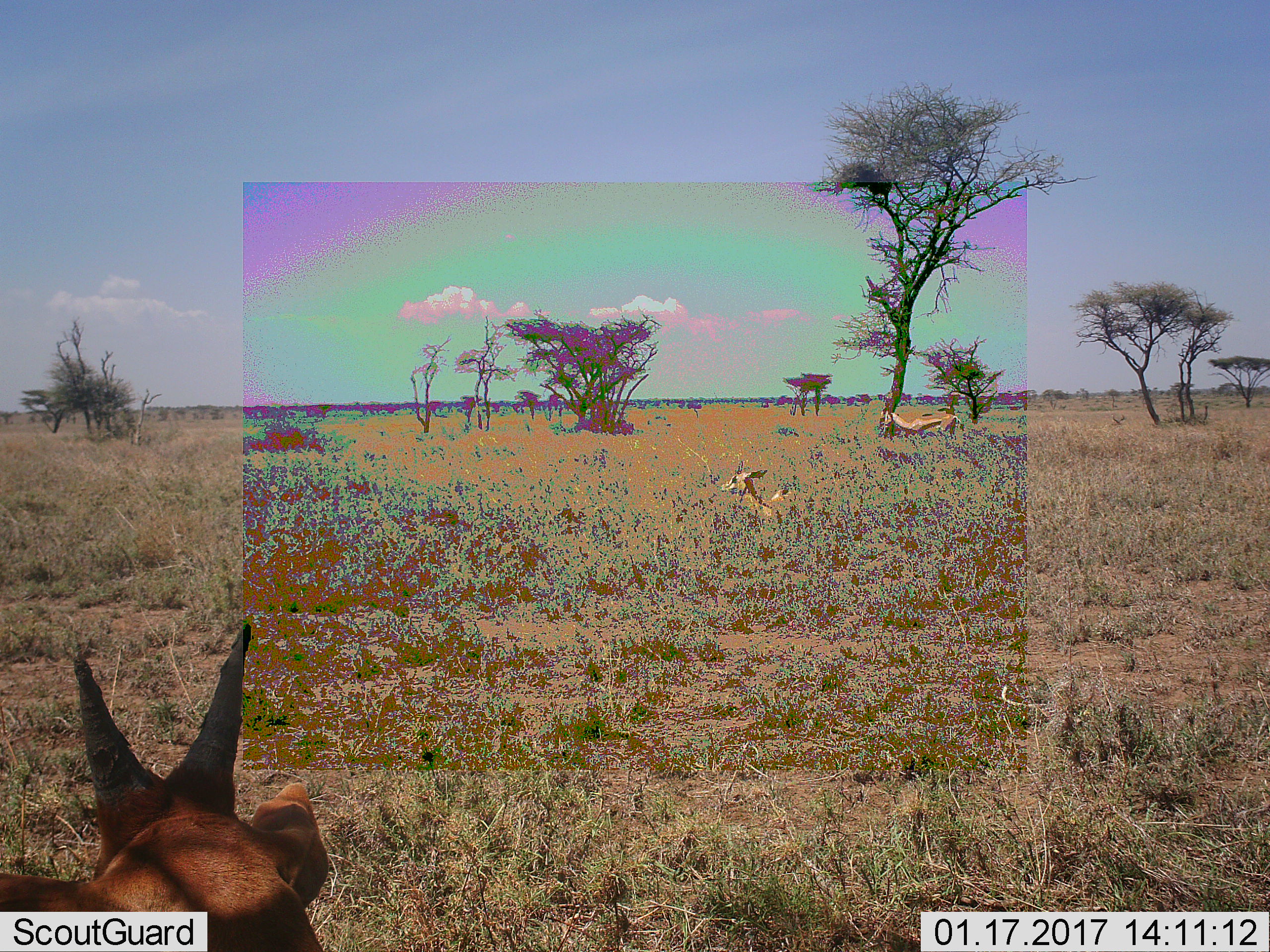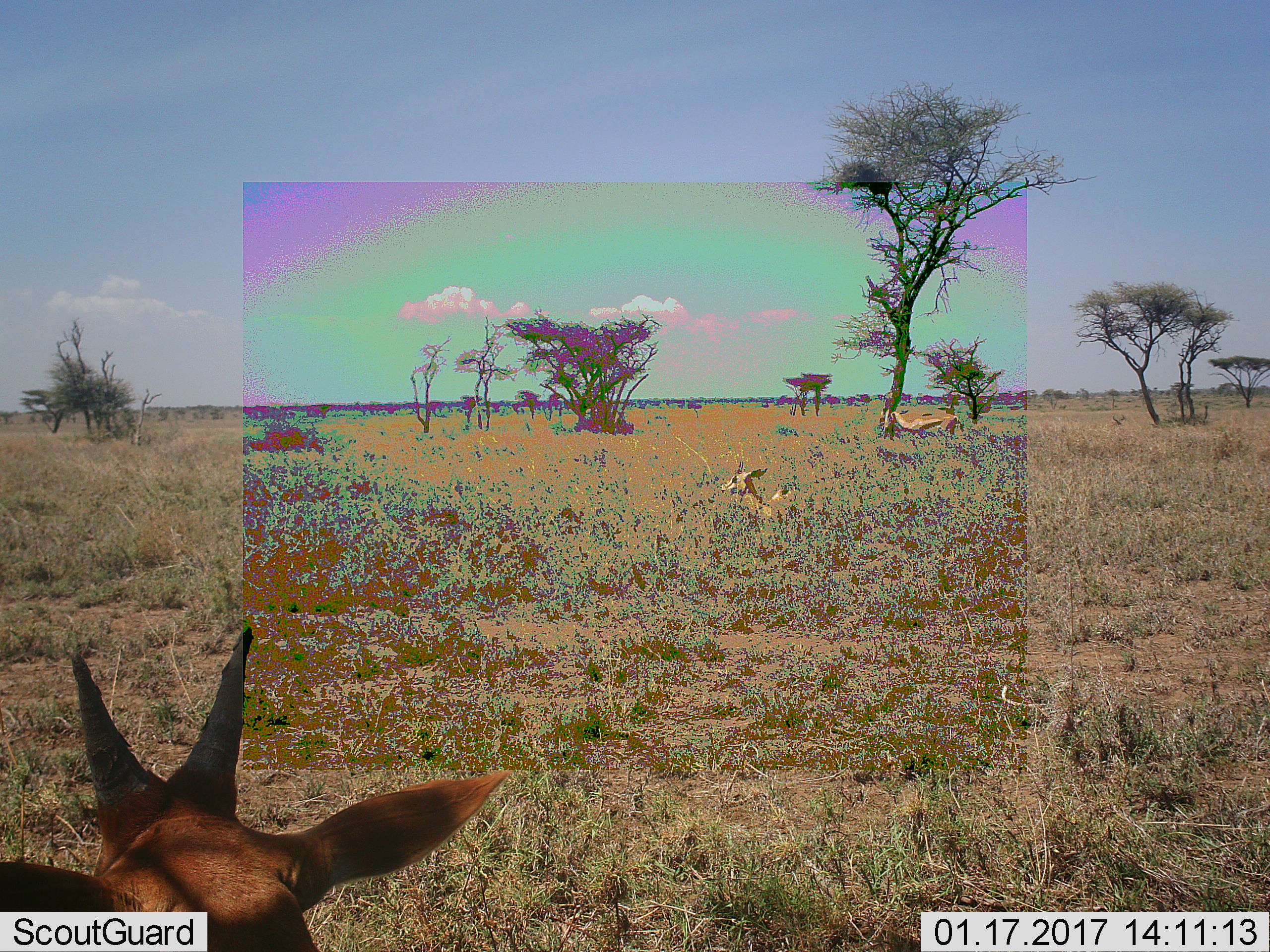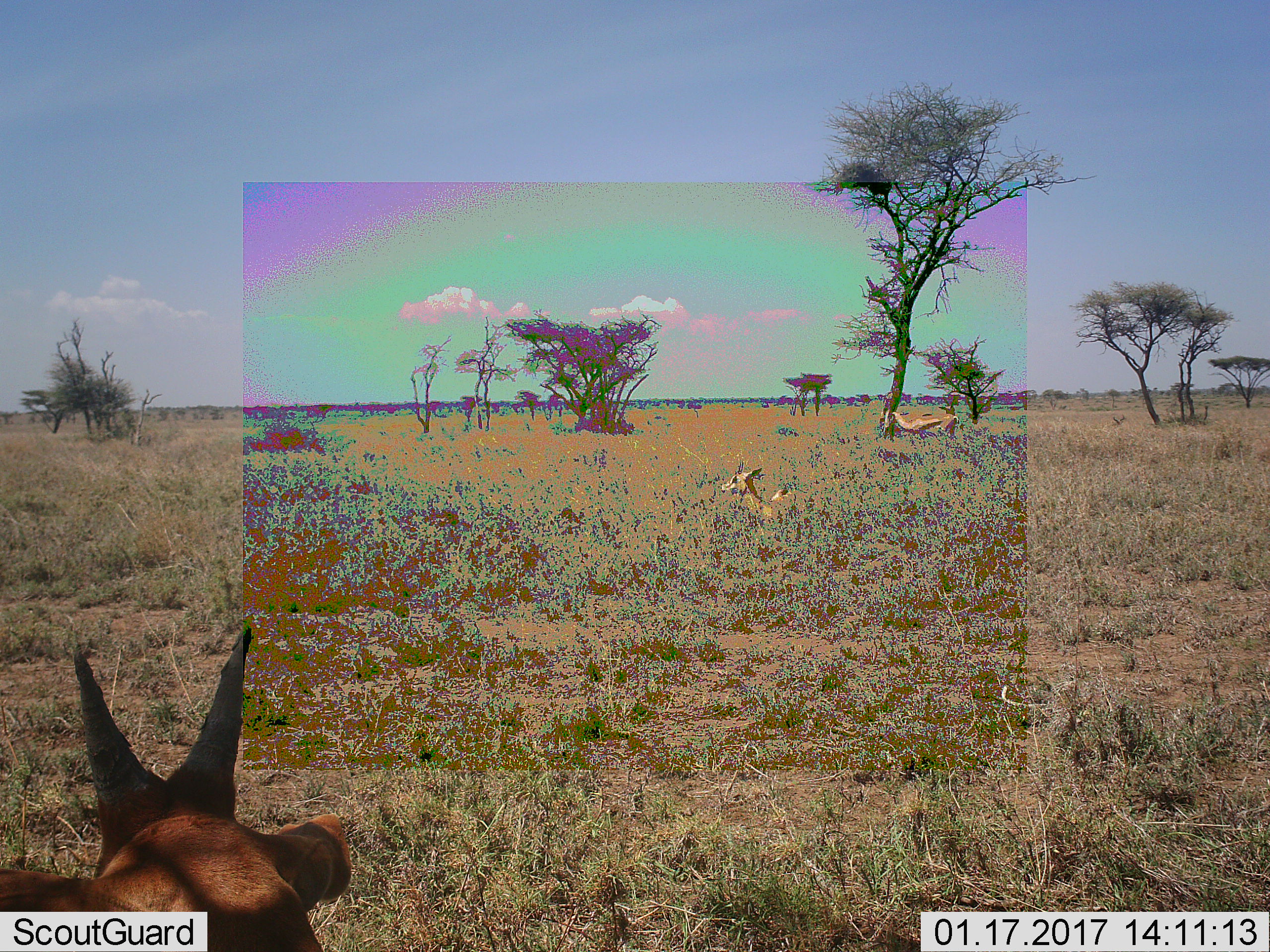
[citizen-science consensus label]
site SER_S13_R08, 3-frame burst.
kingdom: Animalia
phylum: Chordata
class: Mammalia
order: Artiodactyla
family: Bovidae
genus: Eudorcas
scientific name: Eudorcas thomsonii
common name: thomson's gazelle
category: gazellethomsons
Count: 3.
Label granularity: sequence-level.